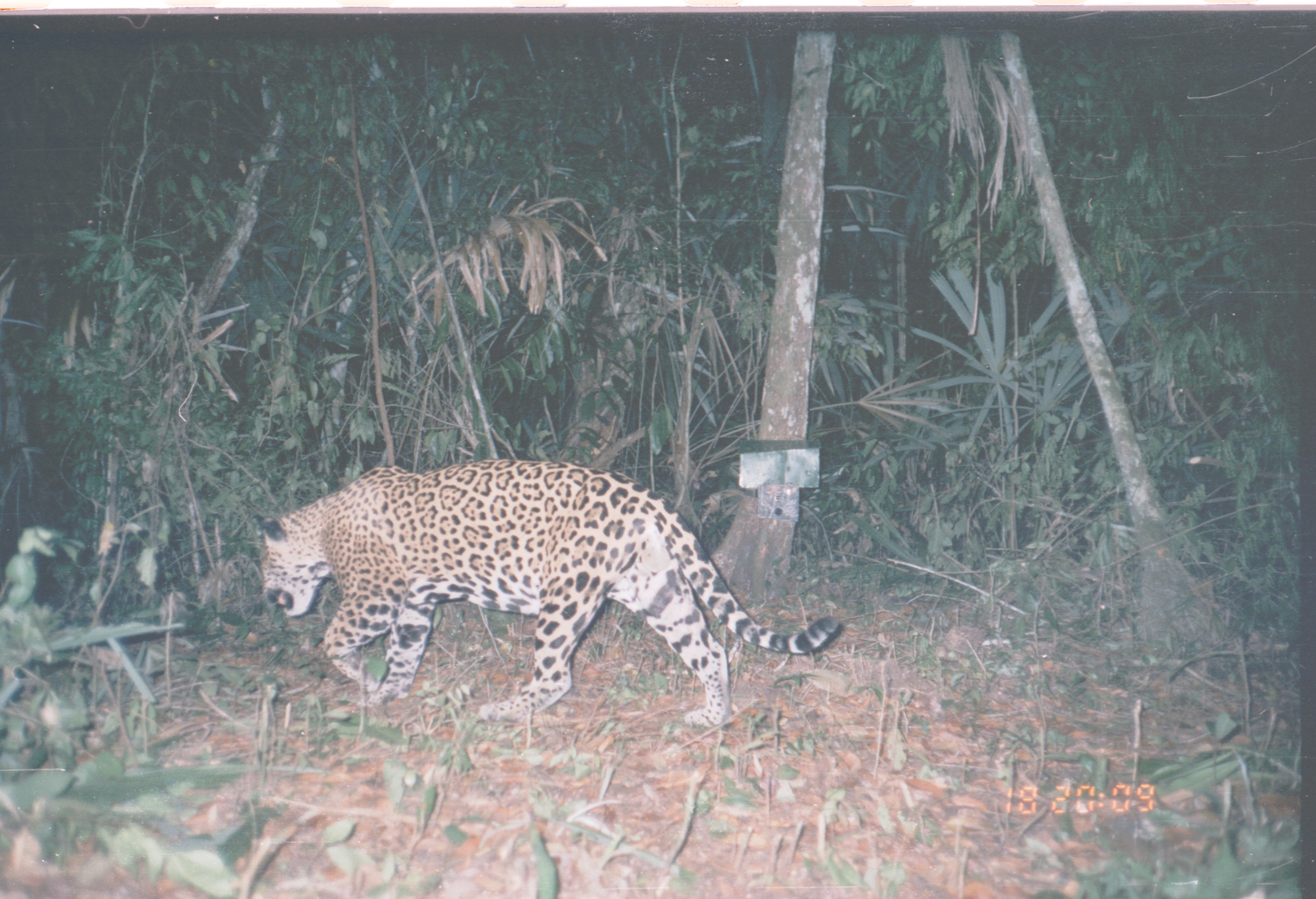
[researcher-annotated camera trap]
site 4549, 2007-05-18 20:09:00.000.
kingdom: Animalia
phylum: Chordata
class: Mammalia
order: Carnivora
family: Felidae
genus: Panthera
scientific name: Panthera onca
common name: jaguar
Panthera onca (jaguar), count 1.